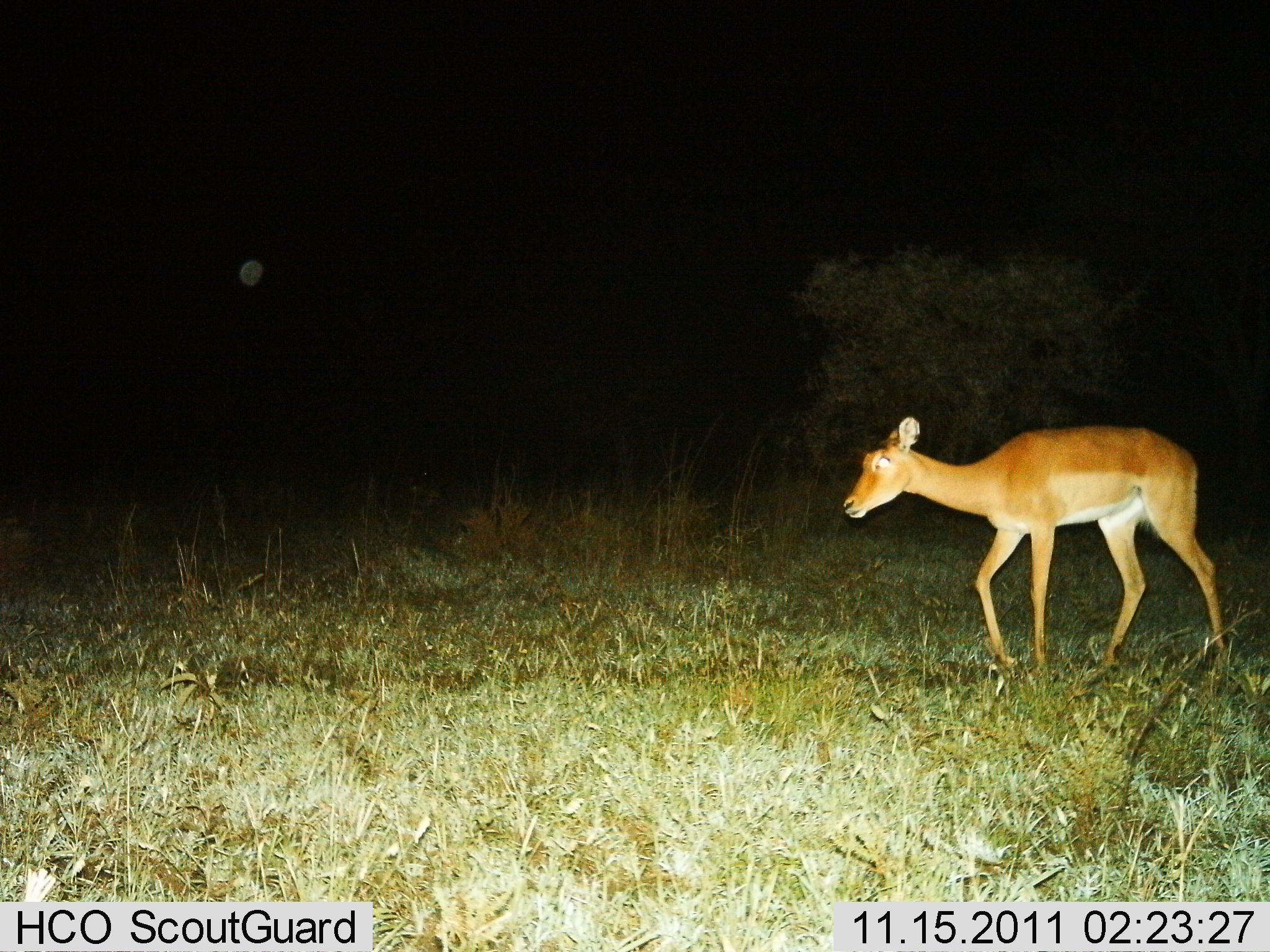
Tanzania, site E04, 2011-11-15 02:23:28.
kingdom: Animalia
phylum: Chordata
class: Mammalia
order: Artiodactyla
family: Bovidae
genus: Redunca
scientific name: Redunca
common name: reedbuck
Reedbuck (Redunca), count 1. Behavior (volunteer vote fractions): standing 40%, resting 0%, moving 70%, interacting 0%. Young present (vote fraction): 0%. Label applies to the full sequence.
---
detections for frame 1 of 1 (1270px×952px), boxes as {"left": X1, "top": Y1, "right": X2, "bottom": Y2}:
animal: {"left": 836, "top": 414, "right": 1232, "bottom": 684}